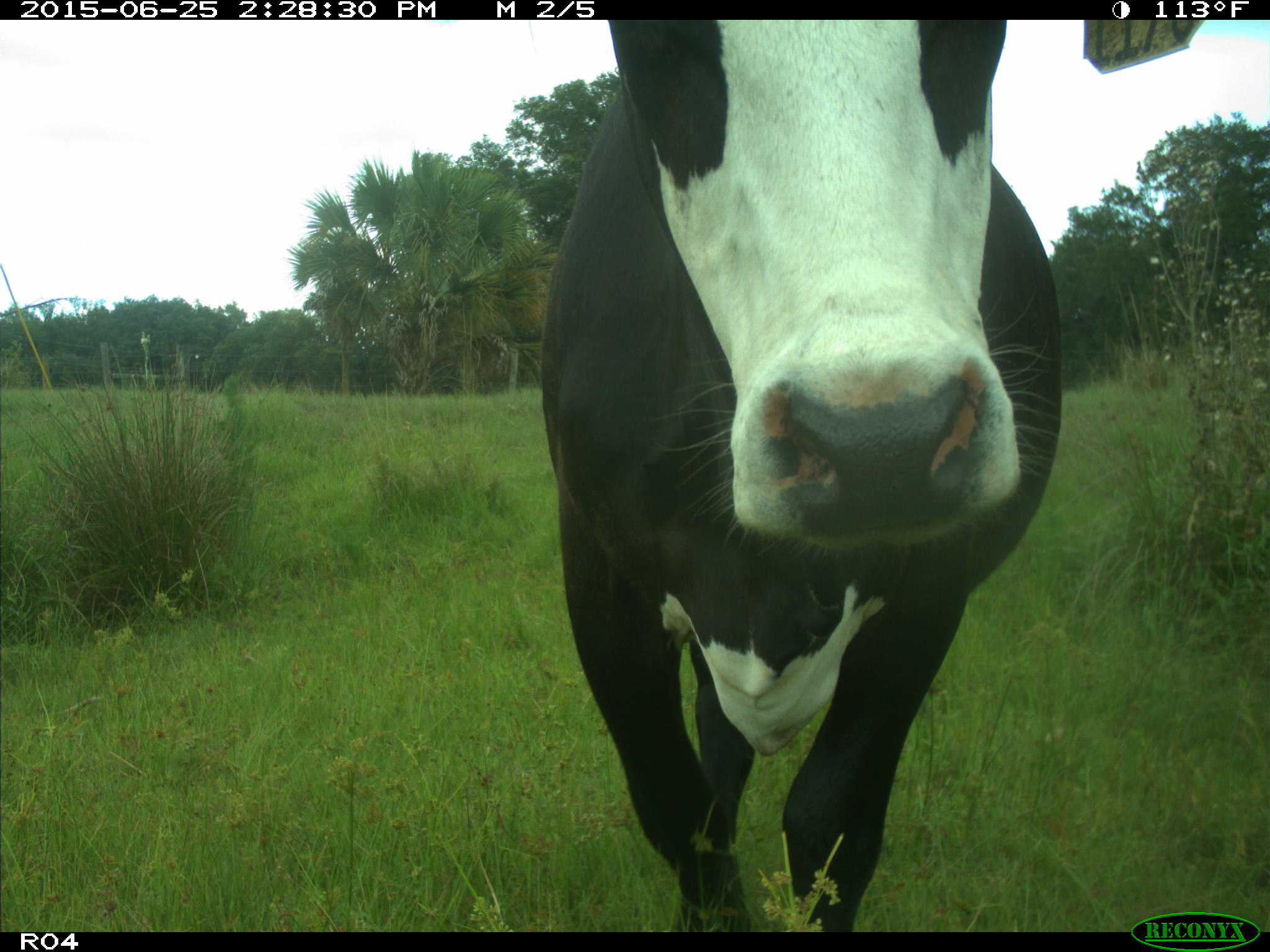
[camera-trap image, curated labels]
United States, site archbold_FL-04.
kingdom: Animalia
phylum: Chordata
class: Mammalia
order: Artiodactyla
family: Bovidae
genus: Bos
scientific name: Bos taurus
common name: domestic cow